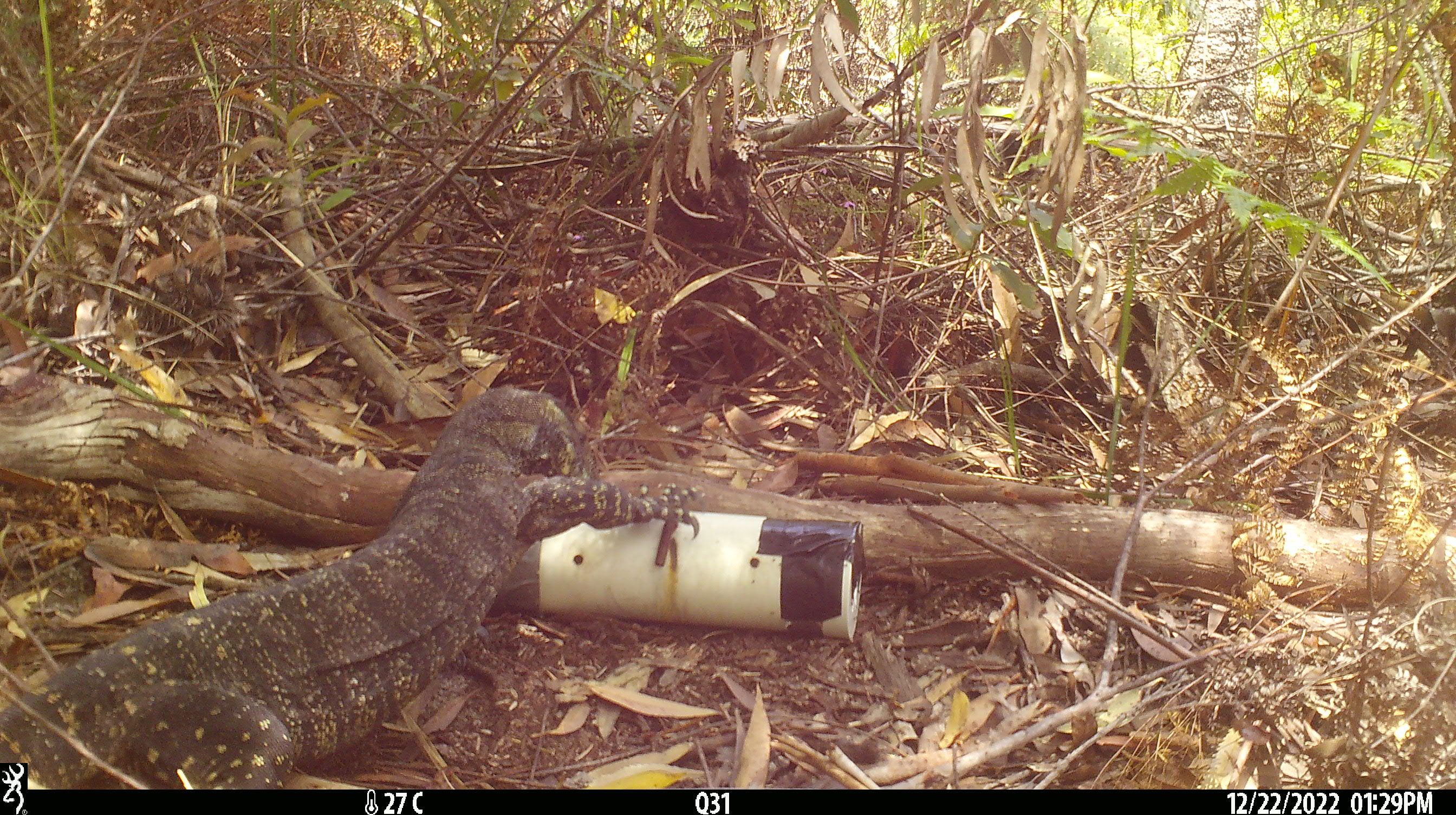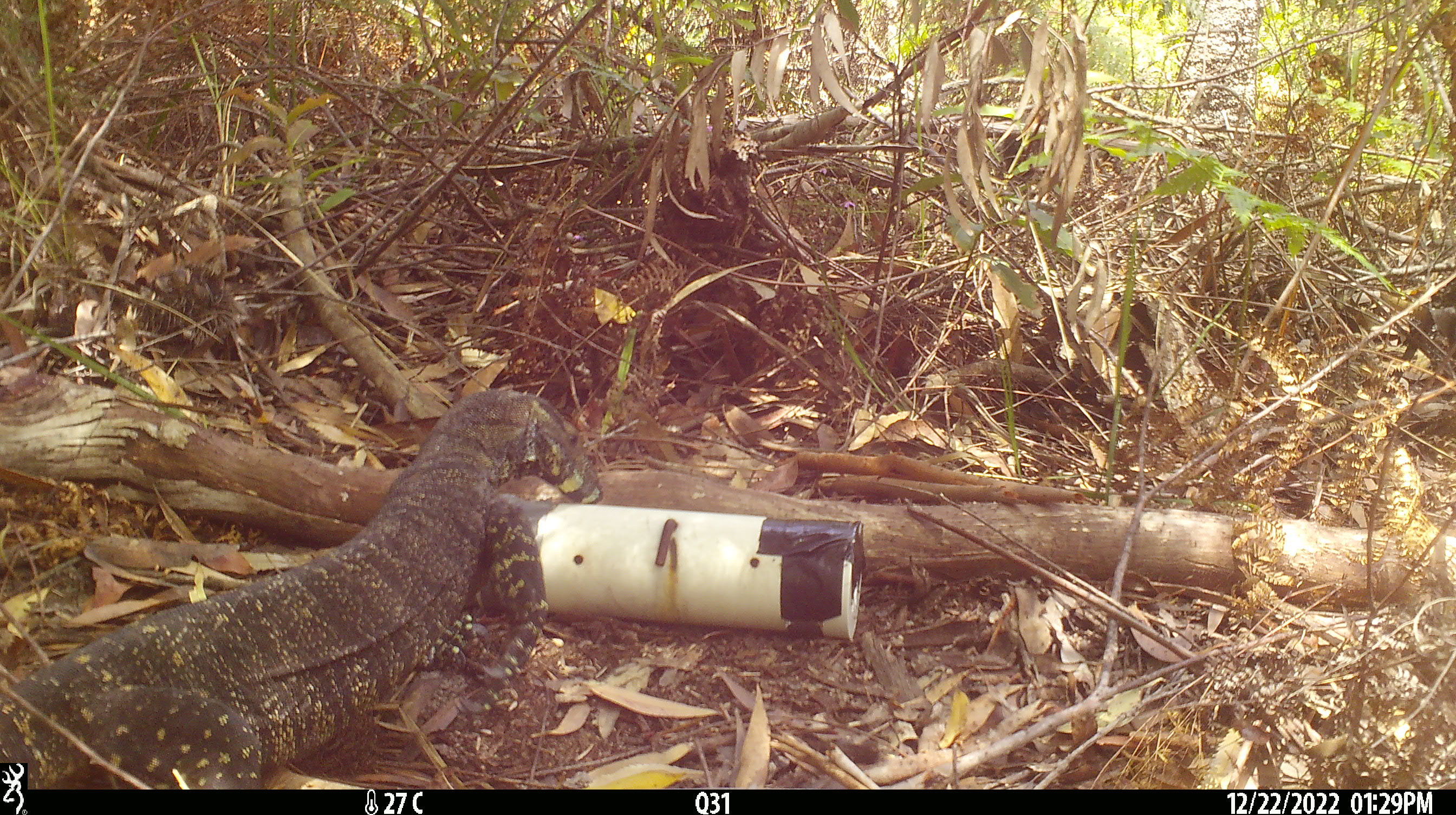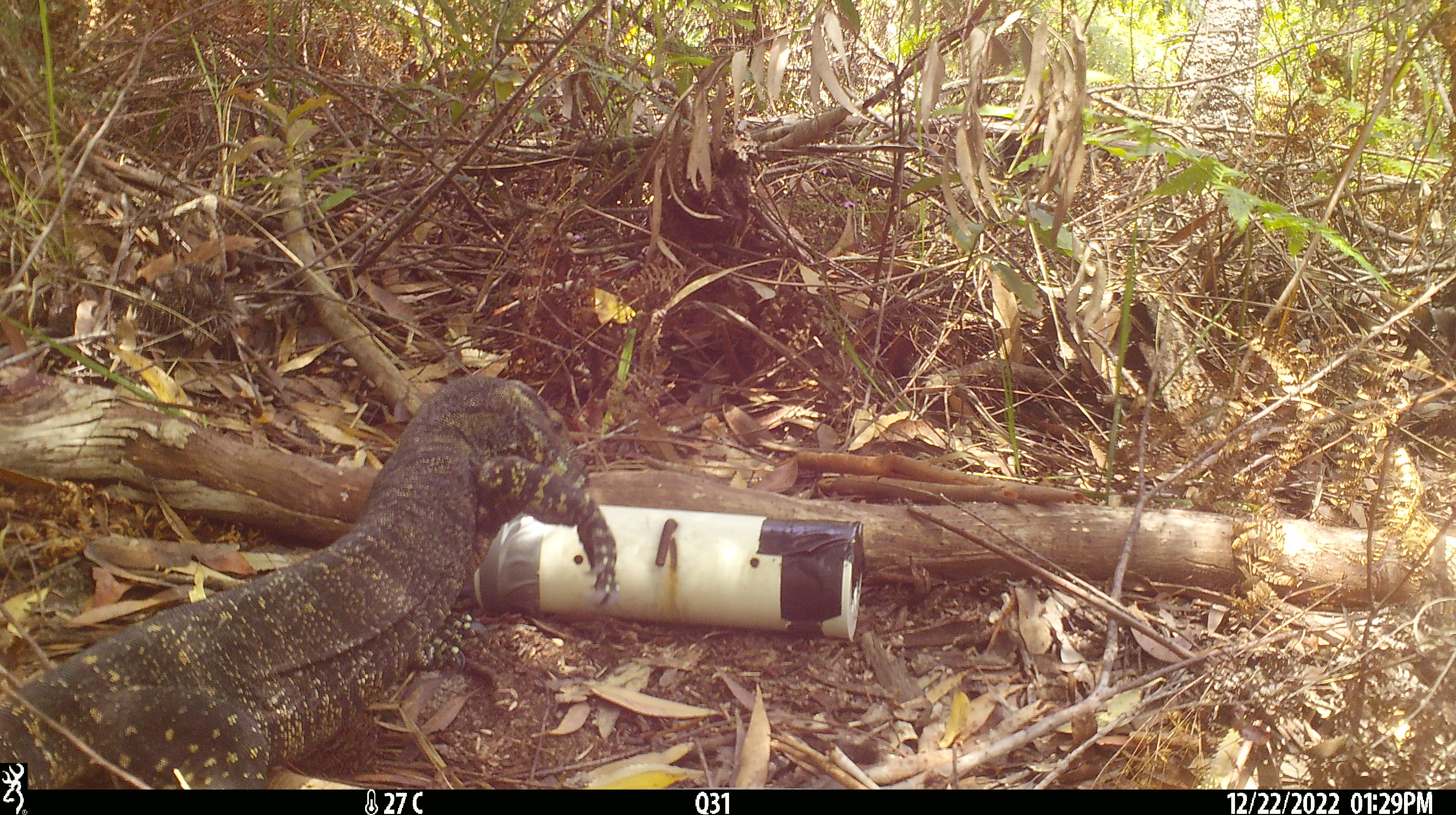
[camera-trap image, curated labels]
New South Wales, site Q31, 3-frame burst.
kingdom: Animalia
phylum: Chordata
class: Reptilia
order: Squamata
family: Varanidae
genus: Varanus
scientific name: Varanus varius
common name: lace monitor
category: goanna